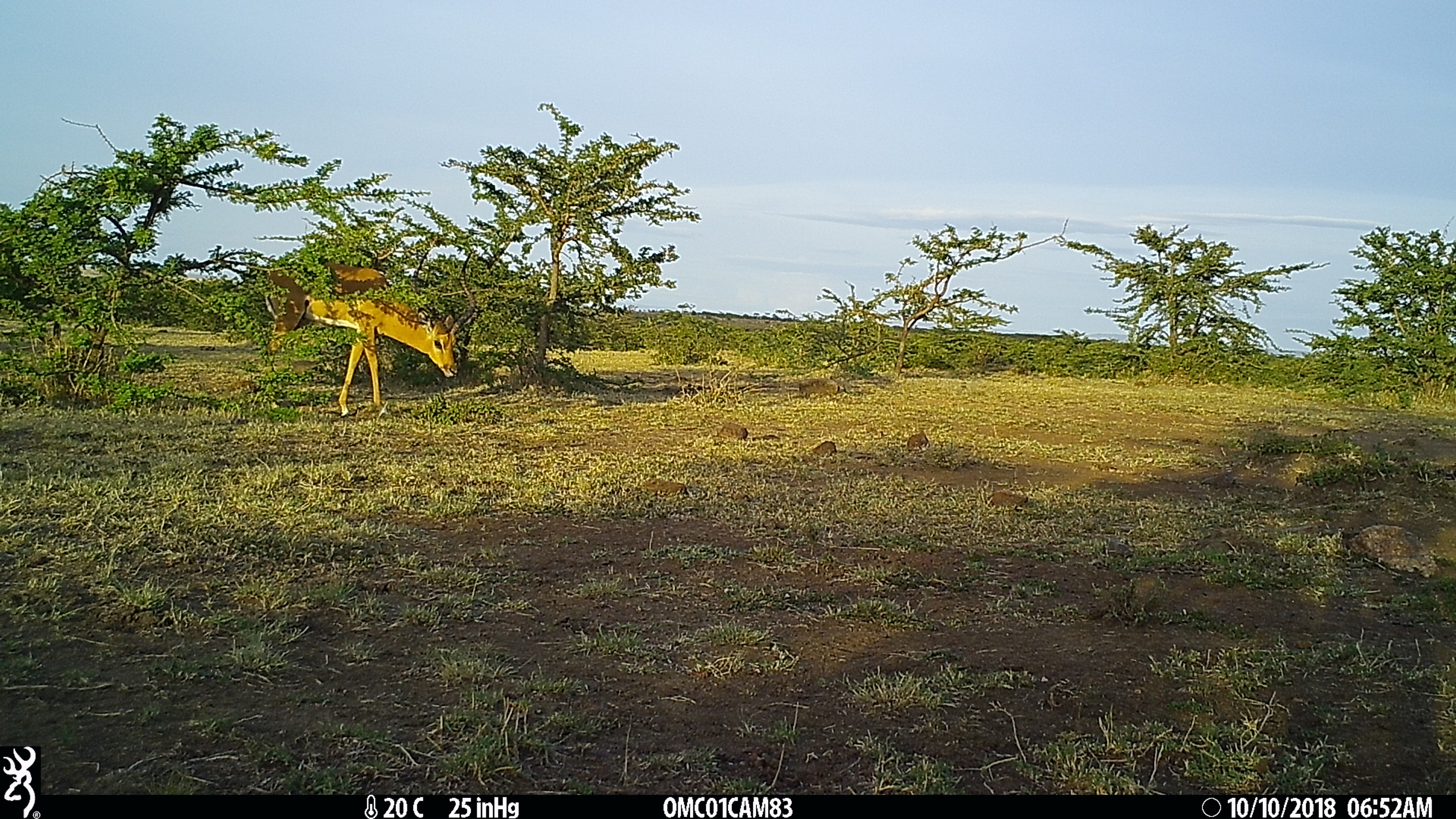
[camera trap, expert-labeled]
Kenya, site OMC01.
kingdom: Animalia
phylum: Chordata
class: Mammalia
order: Artiodactyla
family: Bovidae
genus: Aepyceros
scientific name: Aepyceros melampus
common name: impala